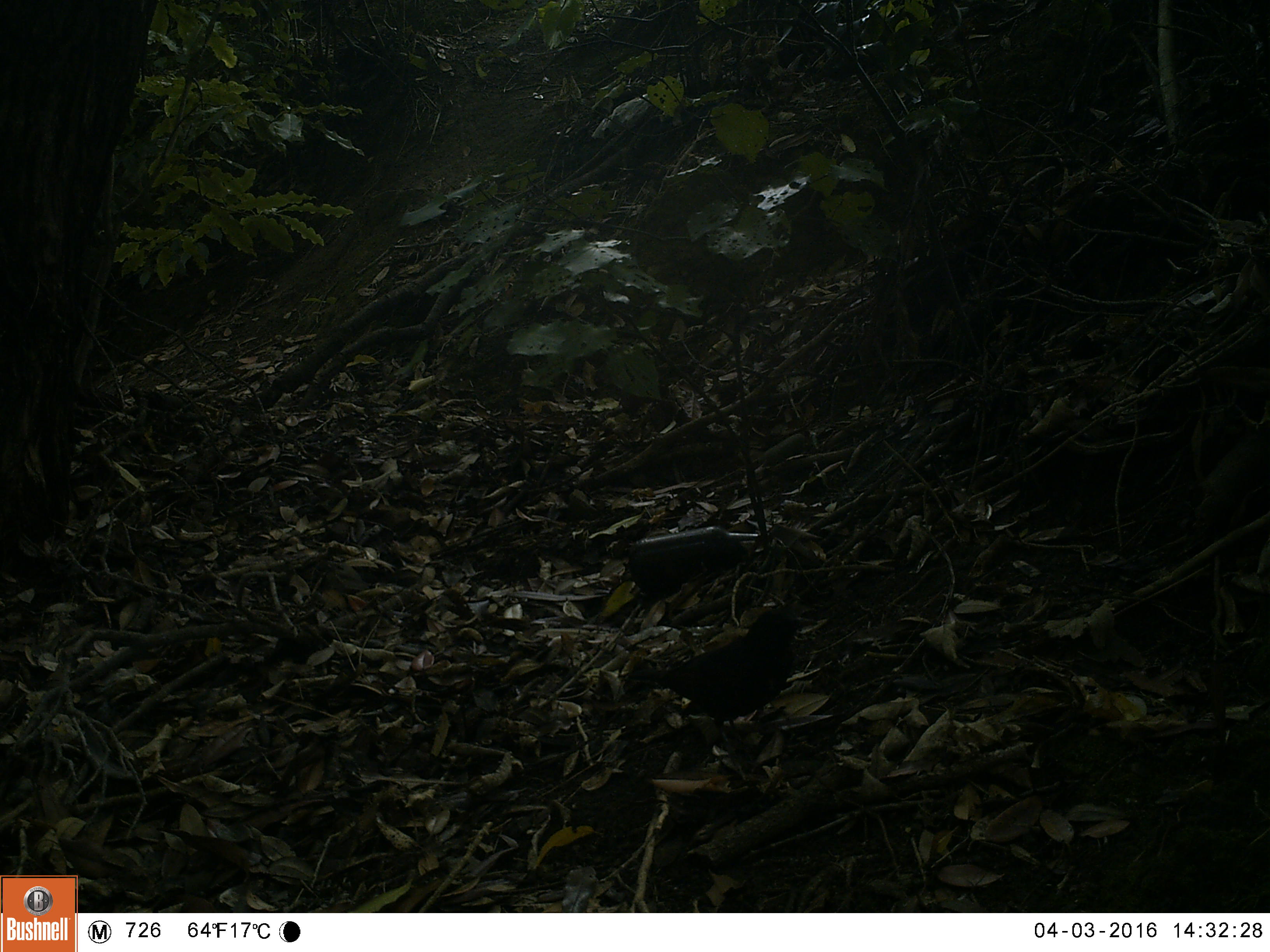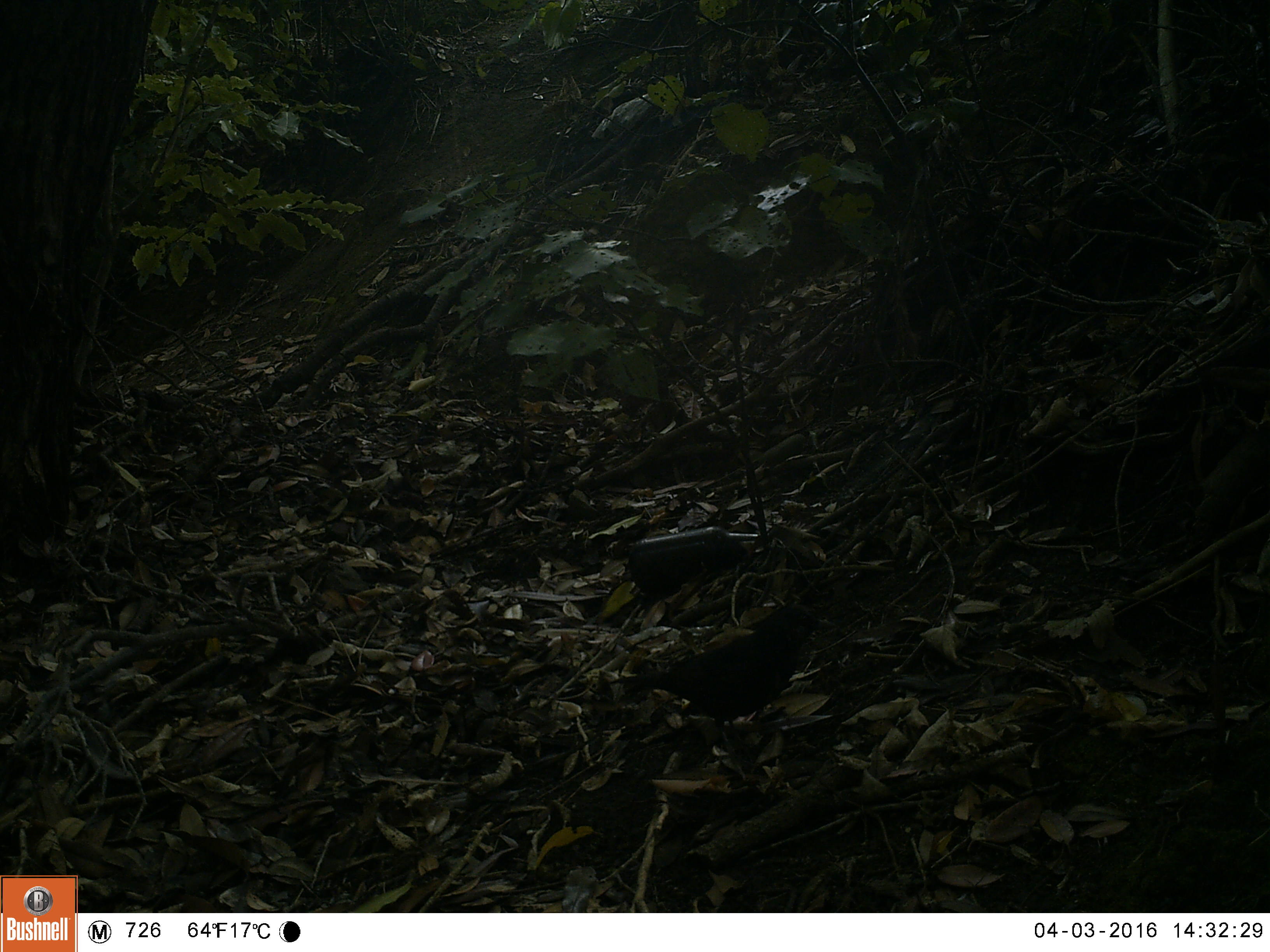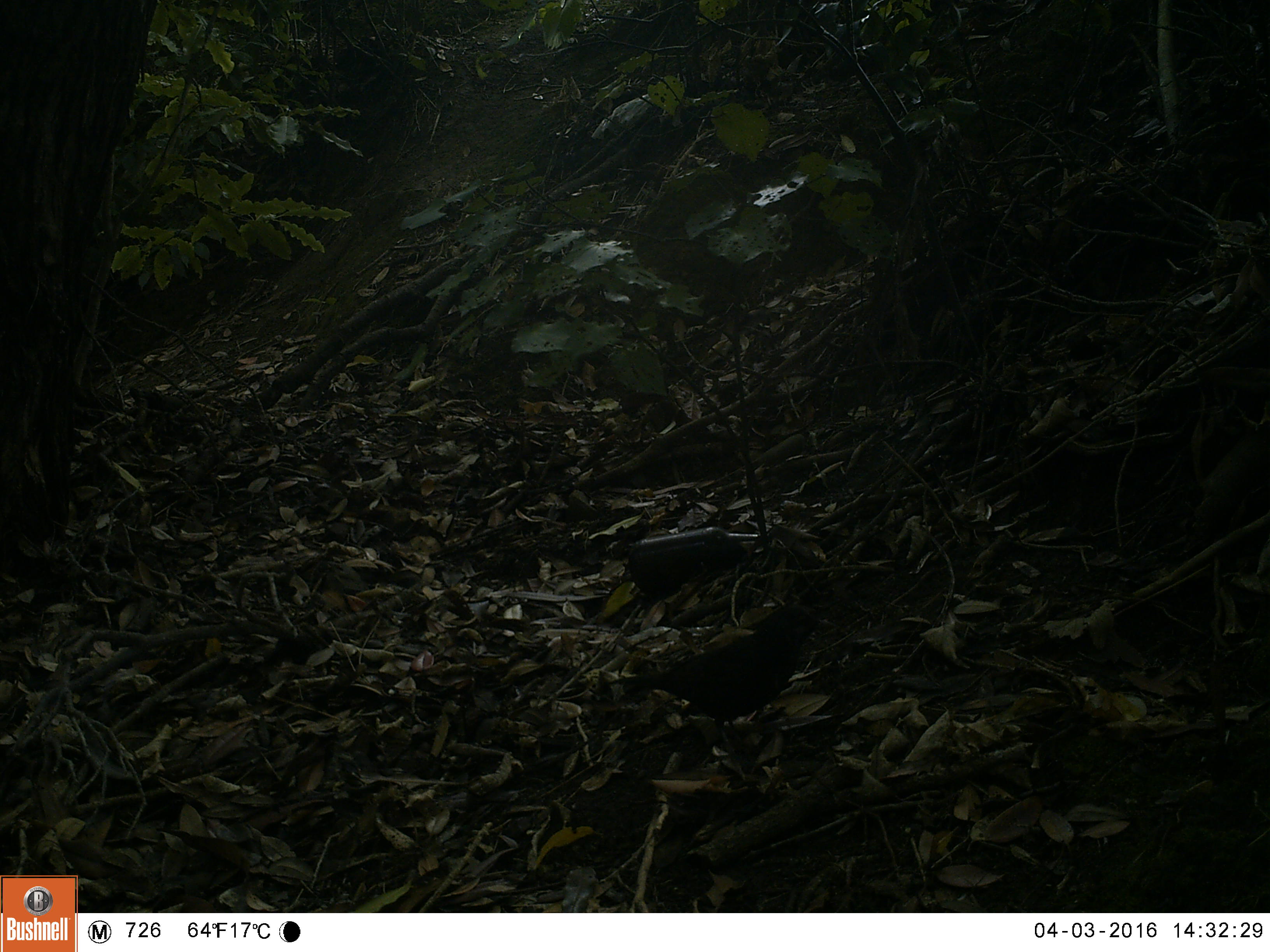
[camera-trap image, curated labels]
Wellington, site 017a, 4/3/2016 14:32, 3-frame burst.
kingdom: Animalia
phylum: Chordata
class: Aves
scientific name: Aves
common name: bird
Bird (Aves).